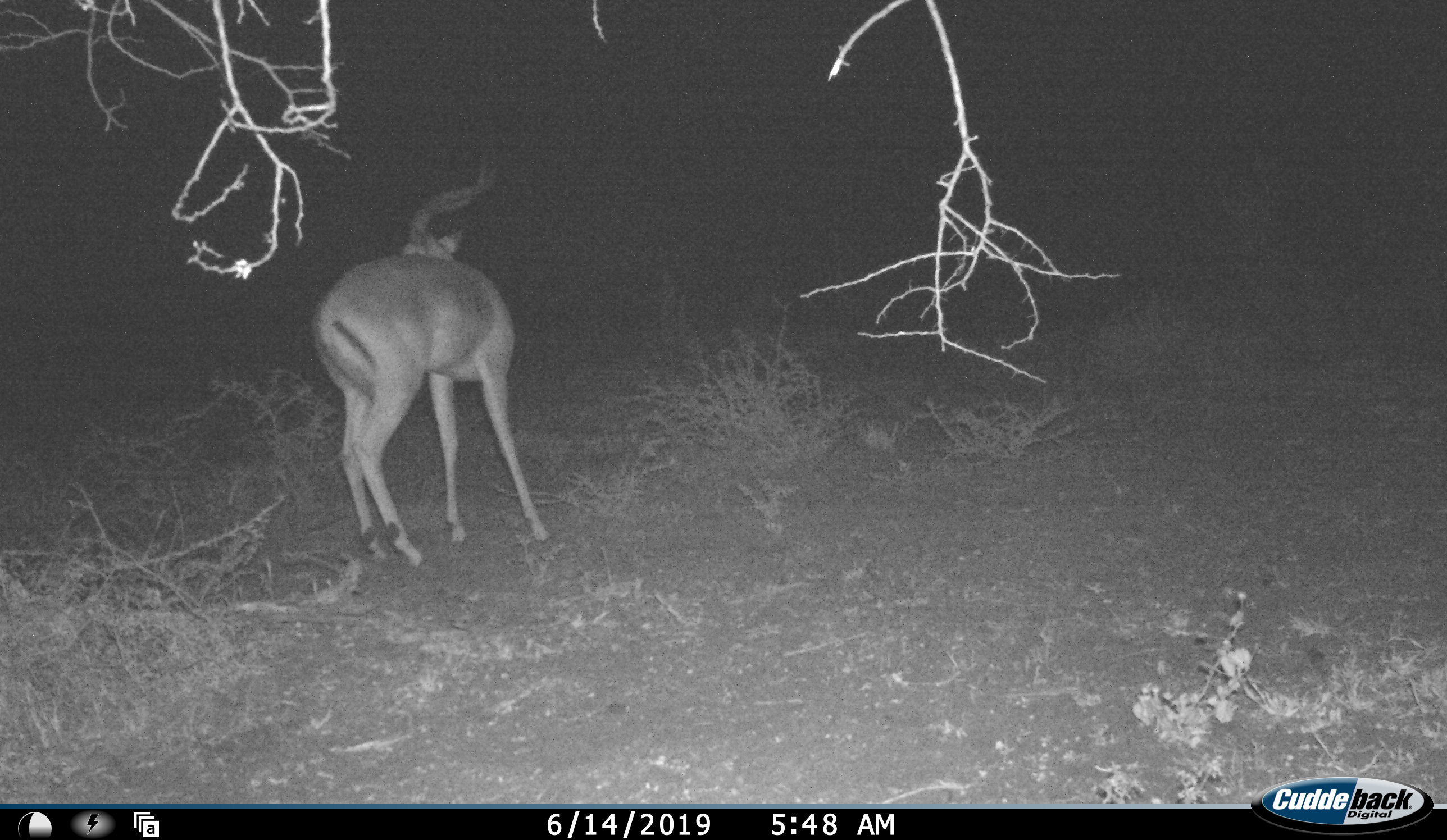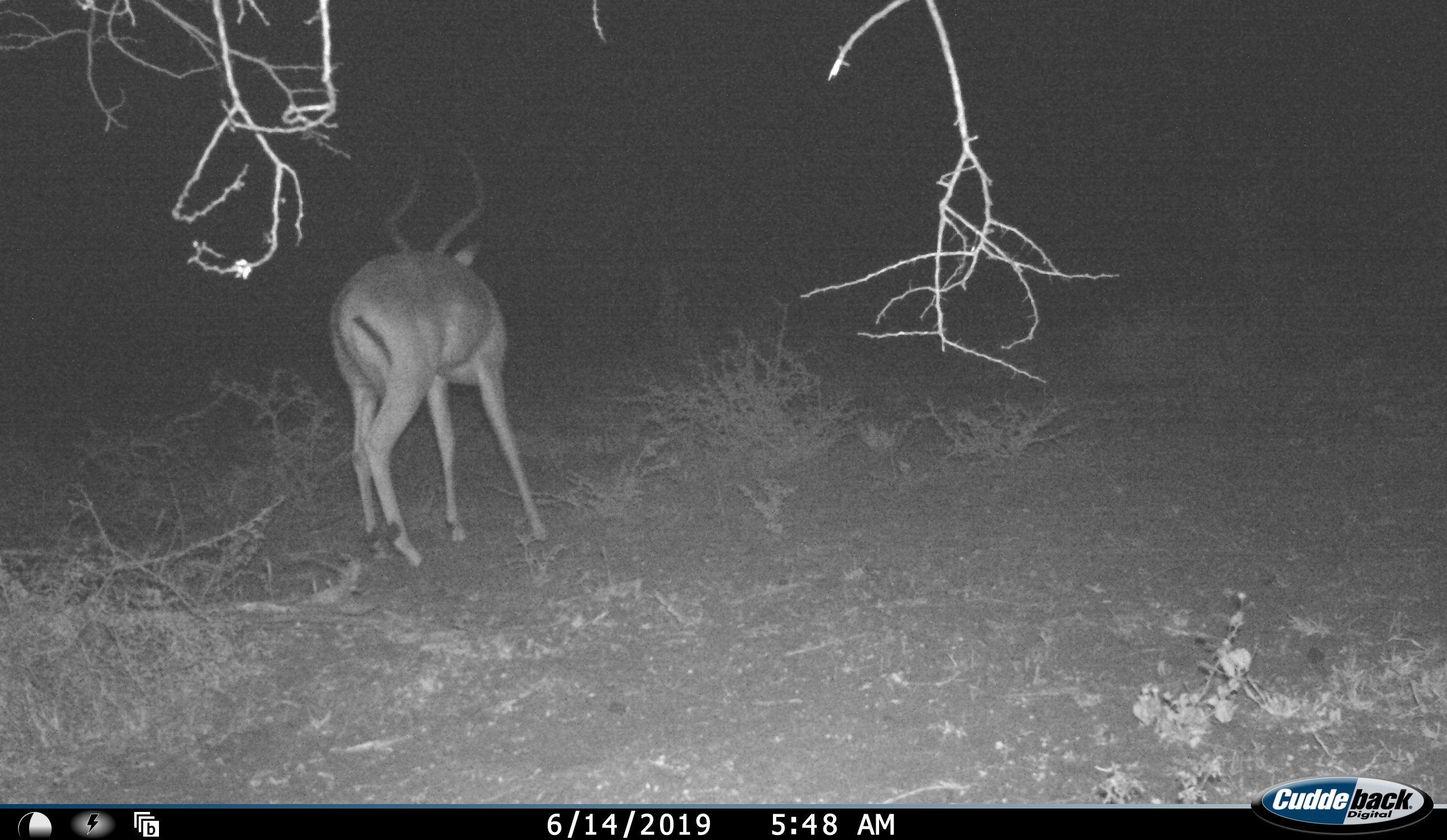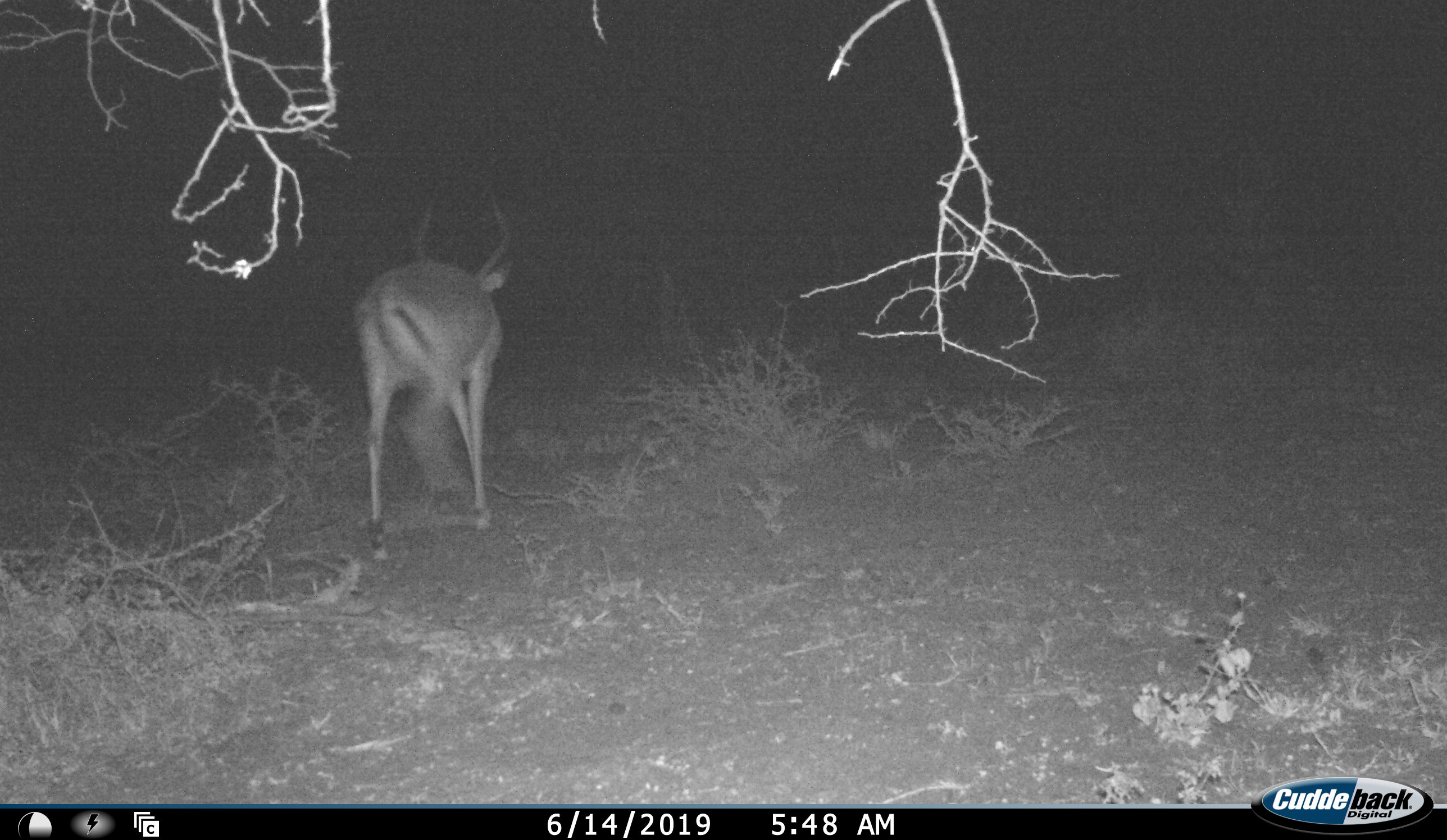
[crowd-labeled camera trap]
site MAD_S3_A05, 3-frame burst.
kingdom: Animalia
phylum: Chordata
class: Mammalia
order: Artiodactyla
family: Bovidae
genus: Aepyceros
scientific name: Aepyceros melampus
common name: impala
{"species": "impala (Aepyceros melampus)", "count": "1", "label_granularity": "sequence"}